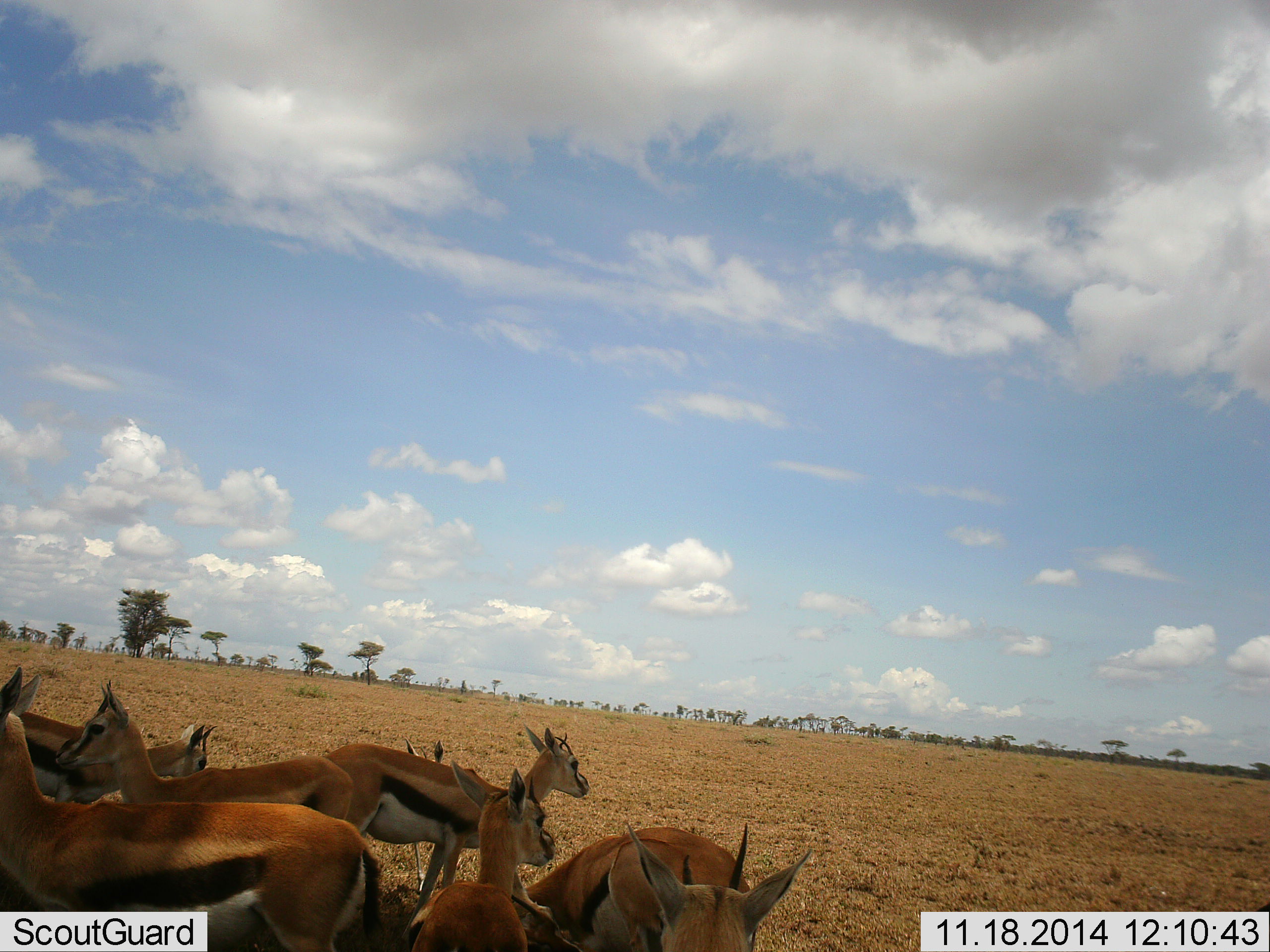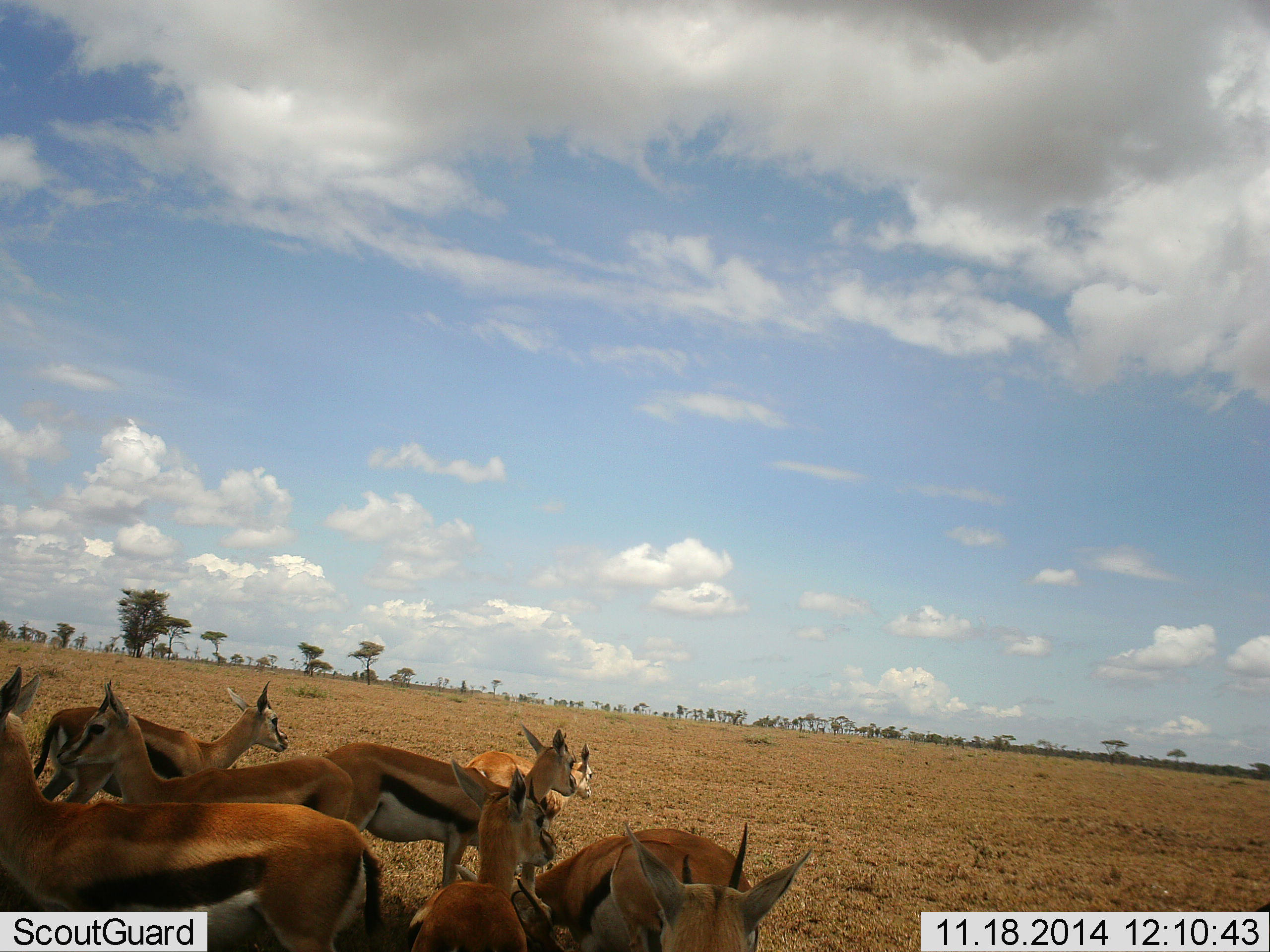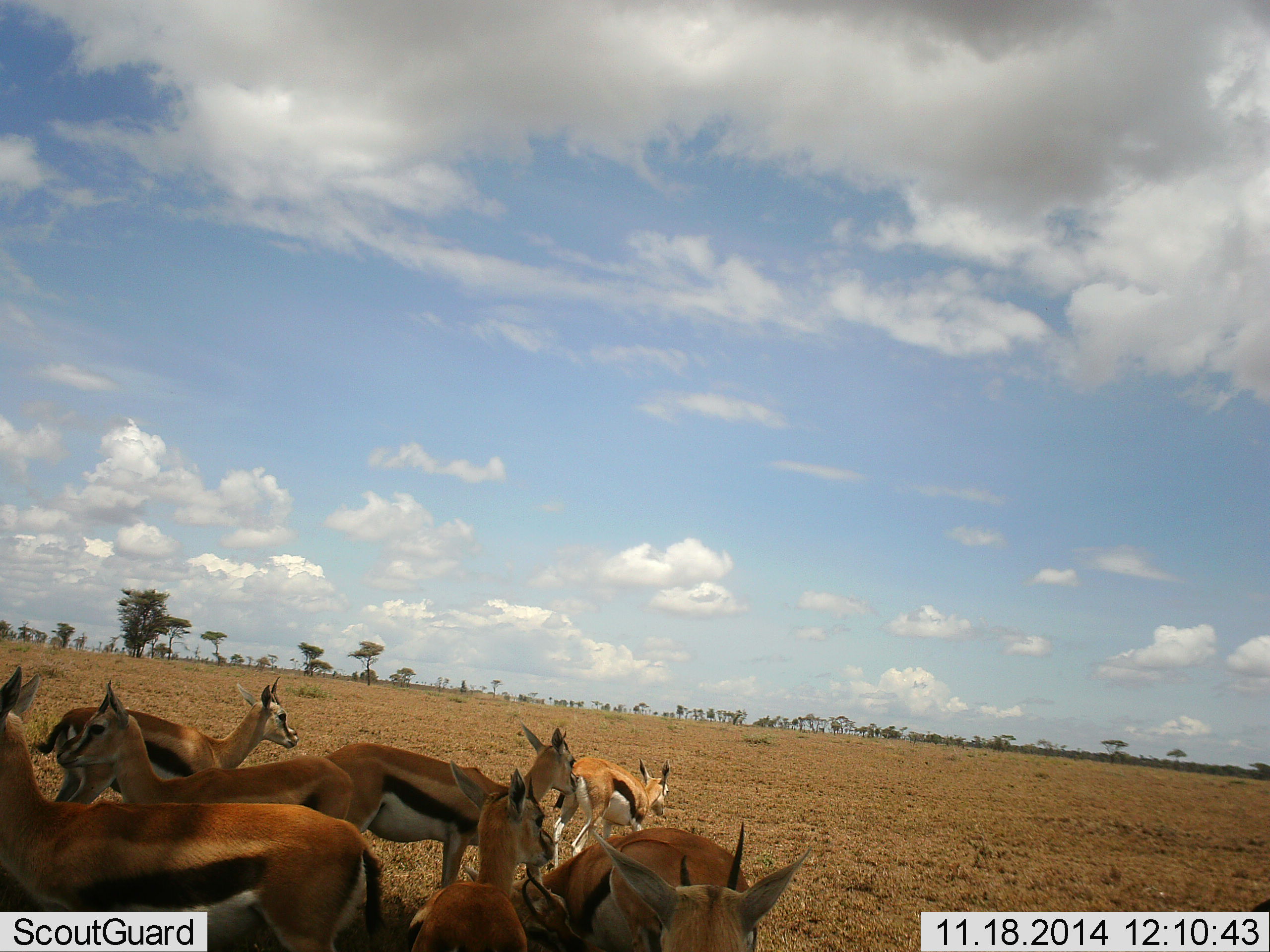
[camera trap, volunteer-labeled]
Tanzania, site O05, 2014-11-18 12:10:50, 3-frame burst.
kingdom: Animalia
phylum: Chordata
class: Mammalia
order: Artiodactyla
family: Bovidae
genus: Eudorcas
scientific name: Eudorcas thomsonii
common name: thomson's gazelle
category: gazellethomsons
Gazellethomsons (thomson's gazelle) (Eudorcas thomsonii), count 8. Behavior (volunteer vote fractions): standing 100%, resting 10%, moving 60%, interacting 0%. Young present (vote fraction): 0%. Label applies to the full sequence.